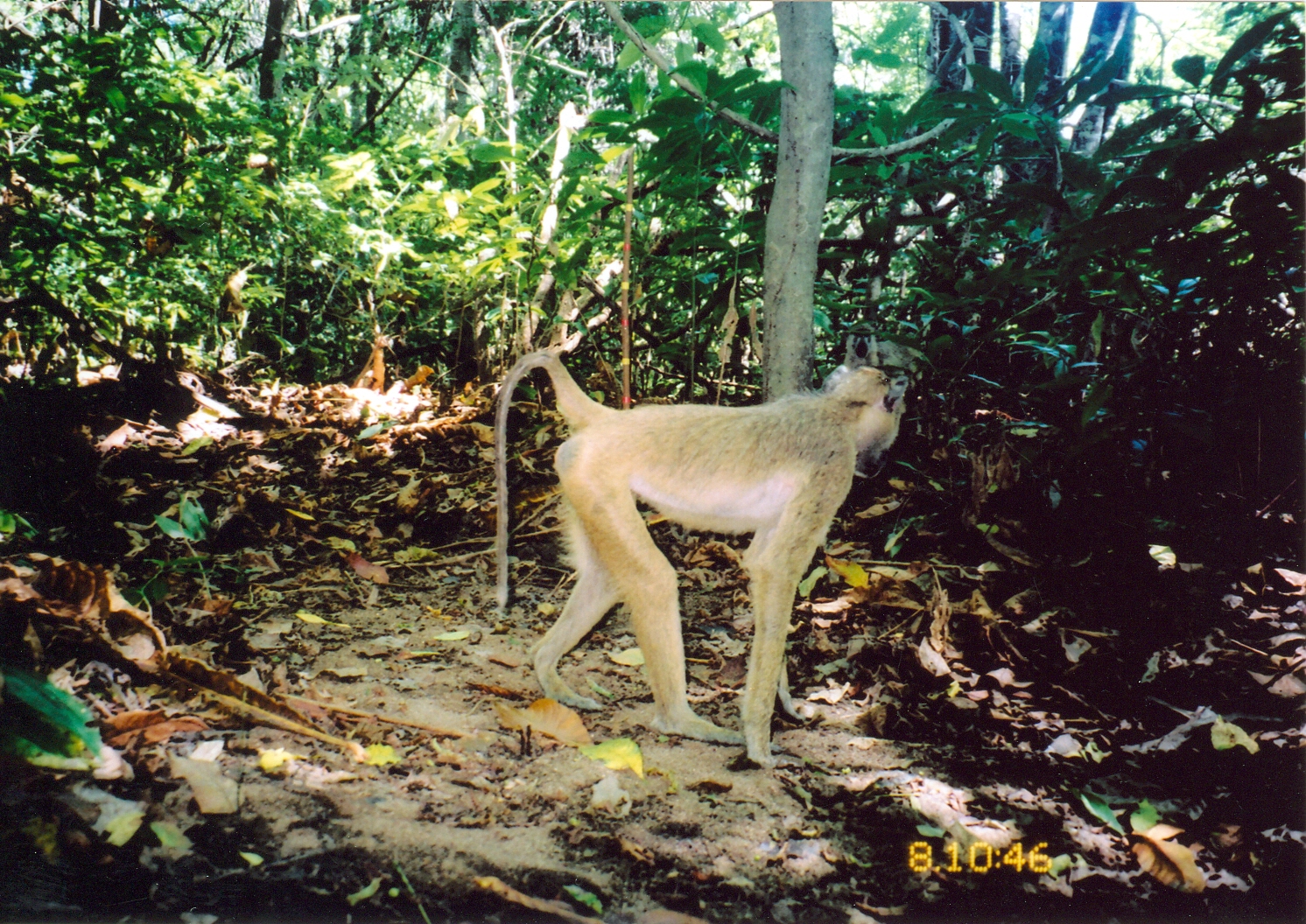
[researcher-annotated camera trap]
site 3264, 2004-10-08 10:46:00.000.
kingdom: Animalia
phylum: Chordata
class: Mammalia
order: Primates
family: Cercopithecidae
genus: Papio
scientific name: Papio cynocephalus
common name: yellow baboon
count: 1